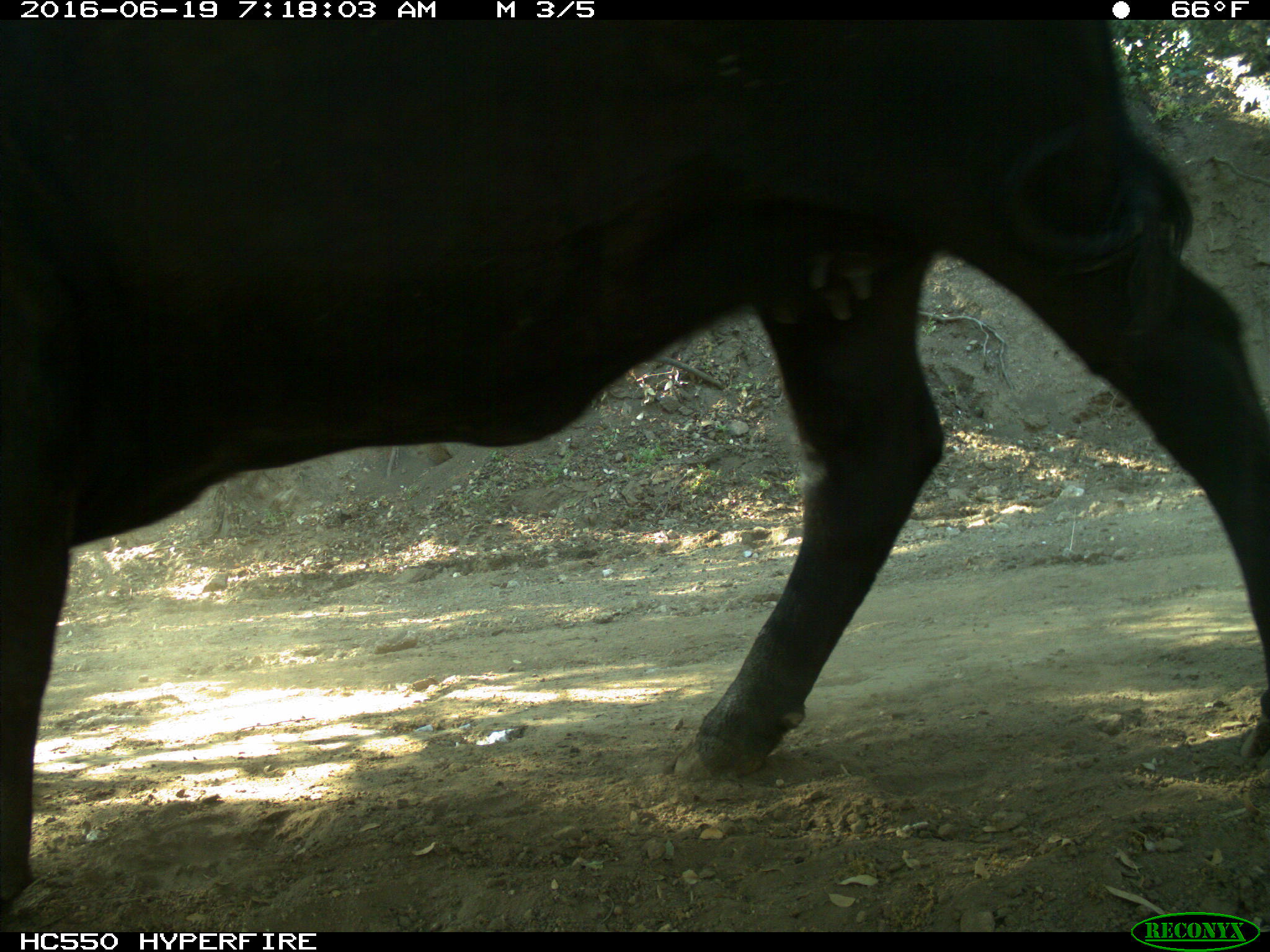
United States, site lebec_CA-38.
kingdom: Animalia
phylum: Chordata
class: Mammalia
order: Artiodactyla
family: Bovidae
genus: Bos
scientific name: Bos taurus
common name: domestic cow